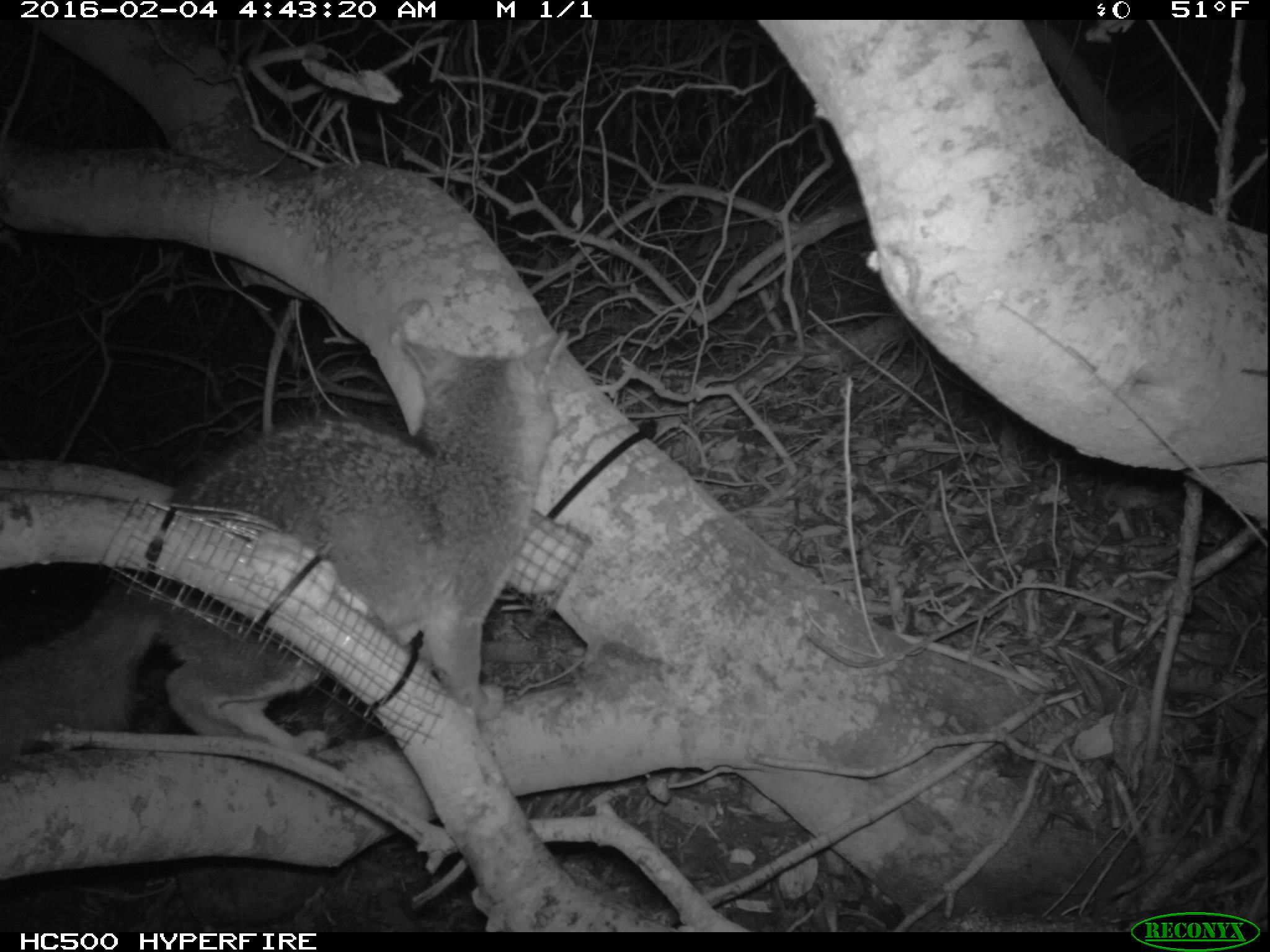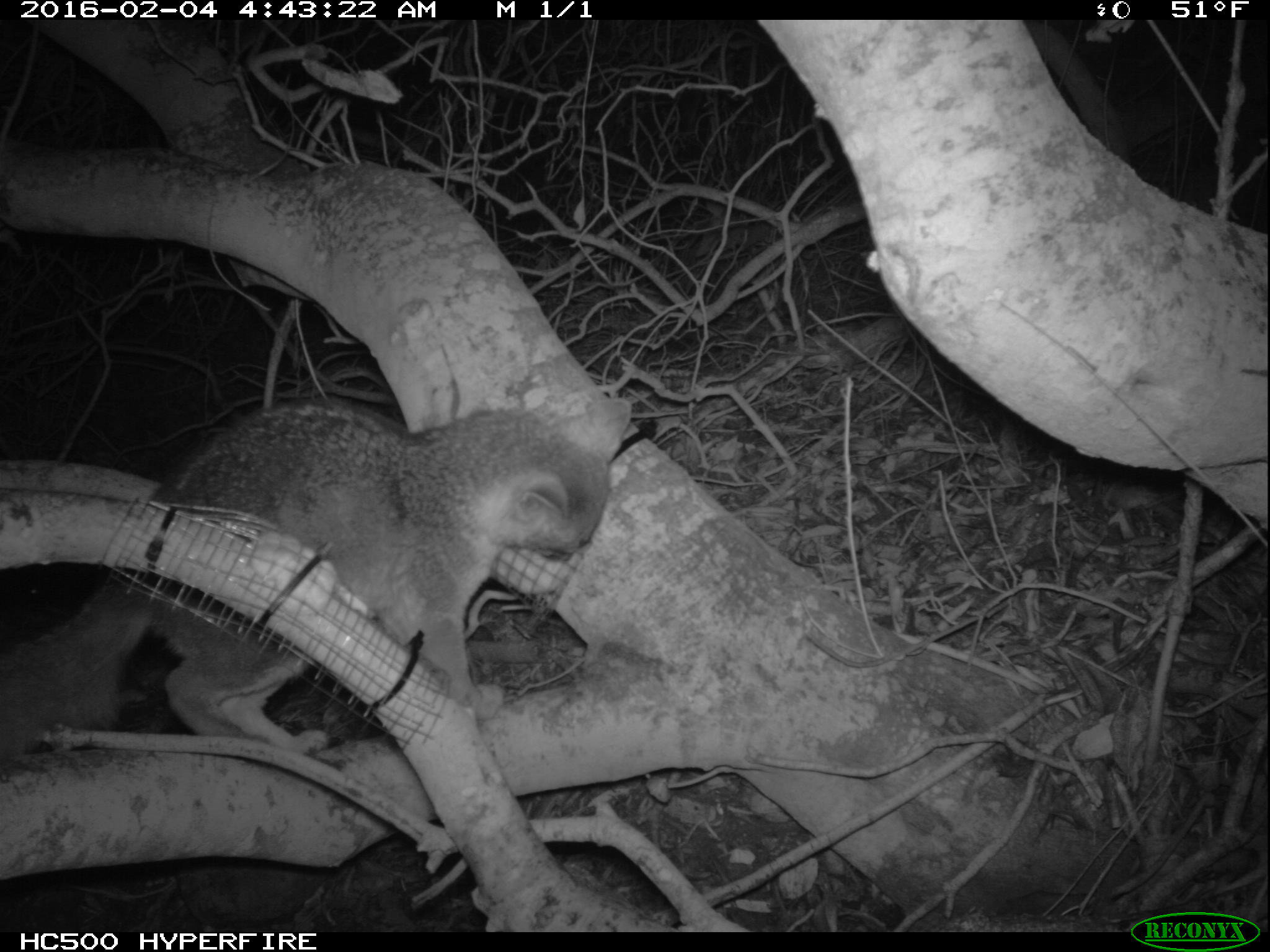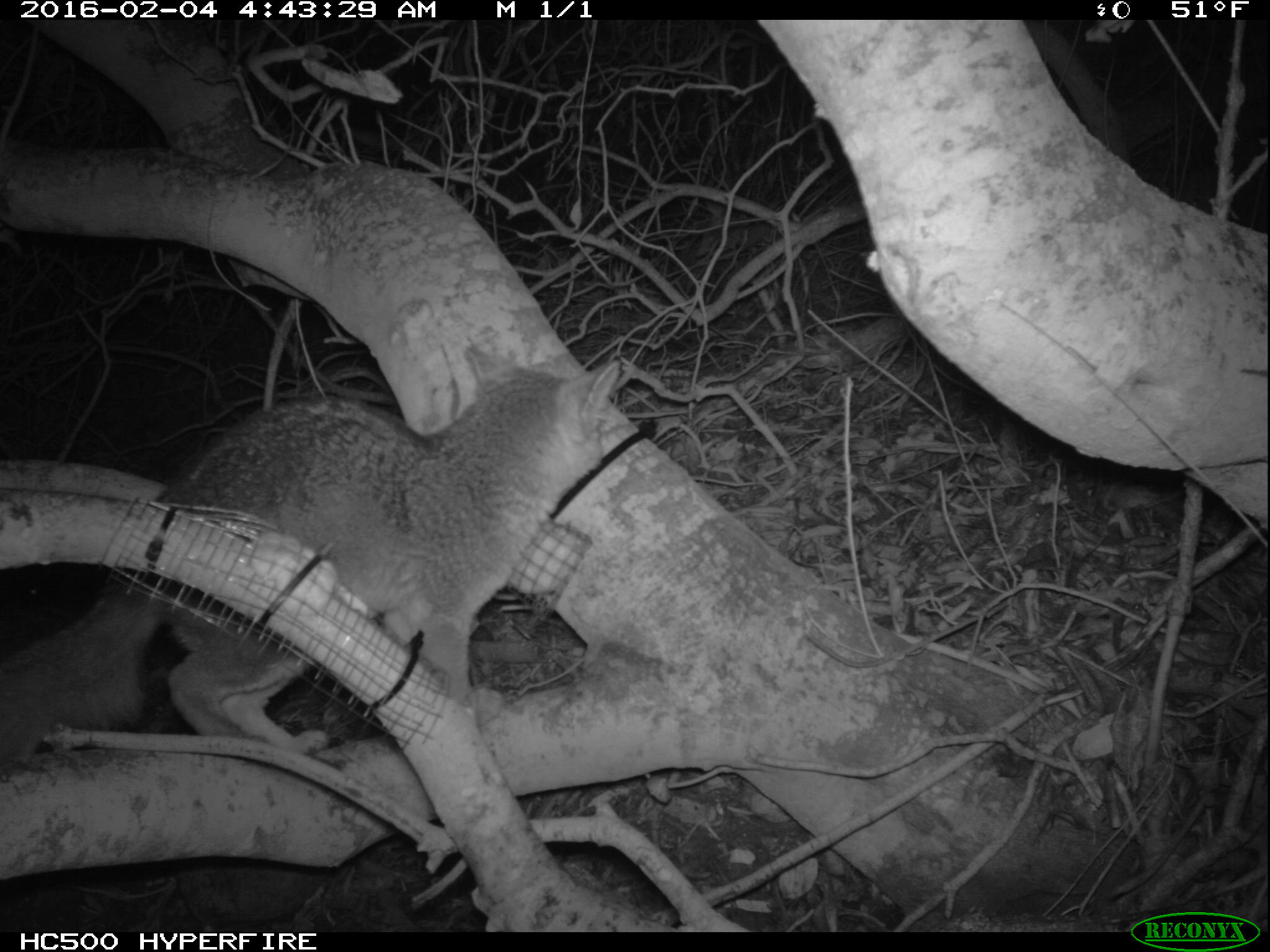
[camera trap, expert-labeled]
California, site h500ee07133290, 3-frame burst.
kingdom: Animalia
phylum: Chordata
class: Mammalia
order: Carnivora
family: Canidae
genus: Urocyon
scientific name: Urocyon littoralis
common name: island fox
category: fox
Fox (island fox) (Urocyon littoralis).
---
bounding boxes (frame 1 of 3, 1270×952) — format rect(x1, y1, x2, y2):
fox: rect(0, 328, 569, 778)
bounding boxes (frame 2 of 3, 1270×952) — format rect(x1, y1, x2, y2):
fox: rect(0, 397, 631, 755)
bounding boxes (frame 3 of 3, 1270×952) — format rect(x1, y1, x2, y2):
fox: rect(0, 340, 621, 762)